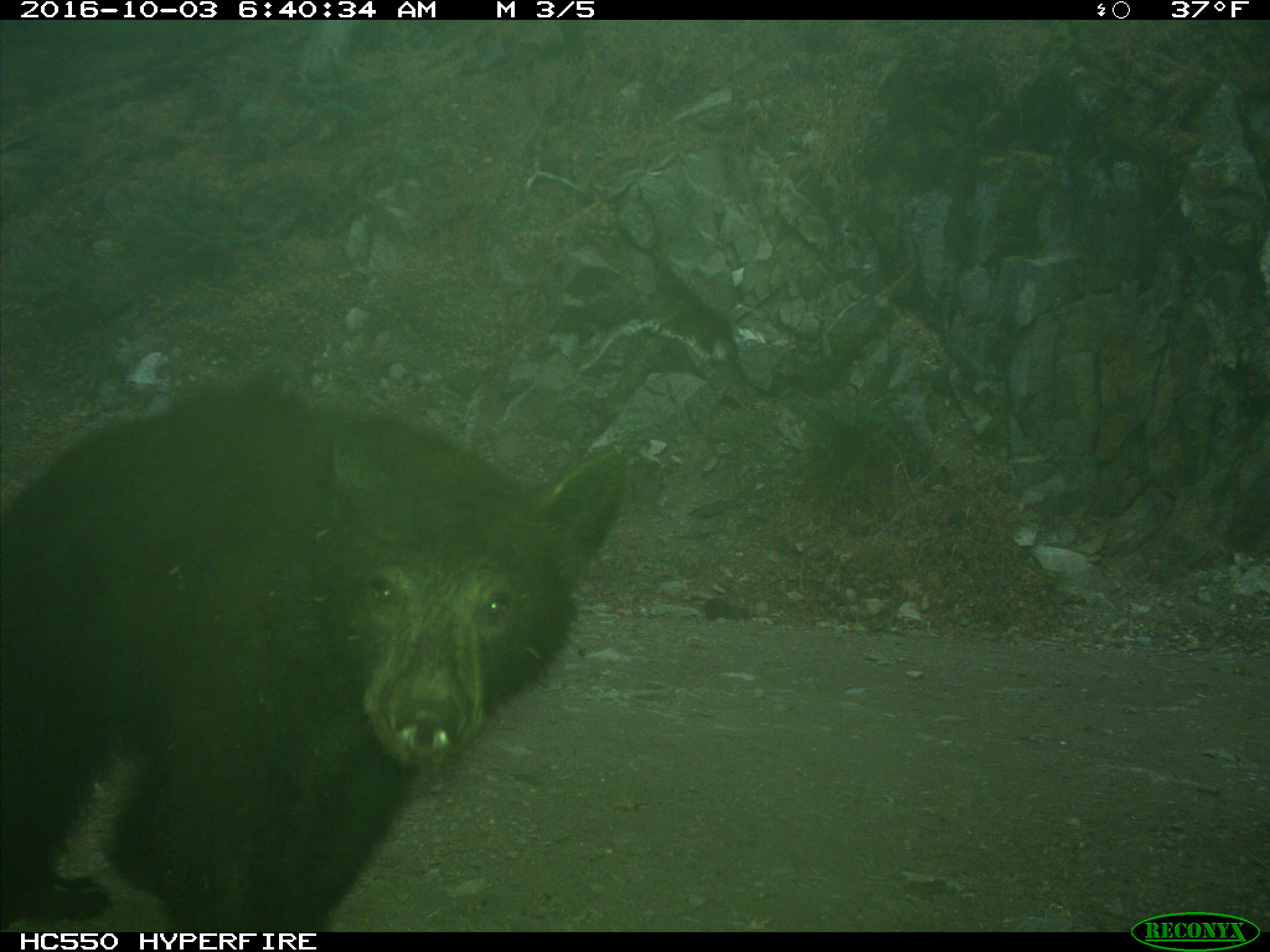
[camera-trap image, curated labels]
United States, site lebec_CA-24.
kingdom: Animalia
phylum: Chordata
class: Mammalia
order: Carnivora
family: Ursidae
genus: Ursus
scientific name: Ursus americanus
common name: american black bear